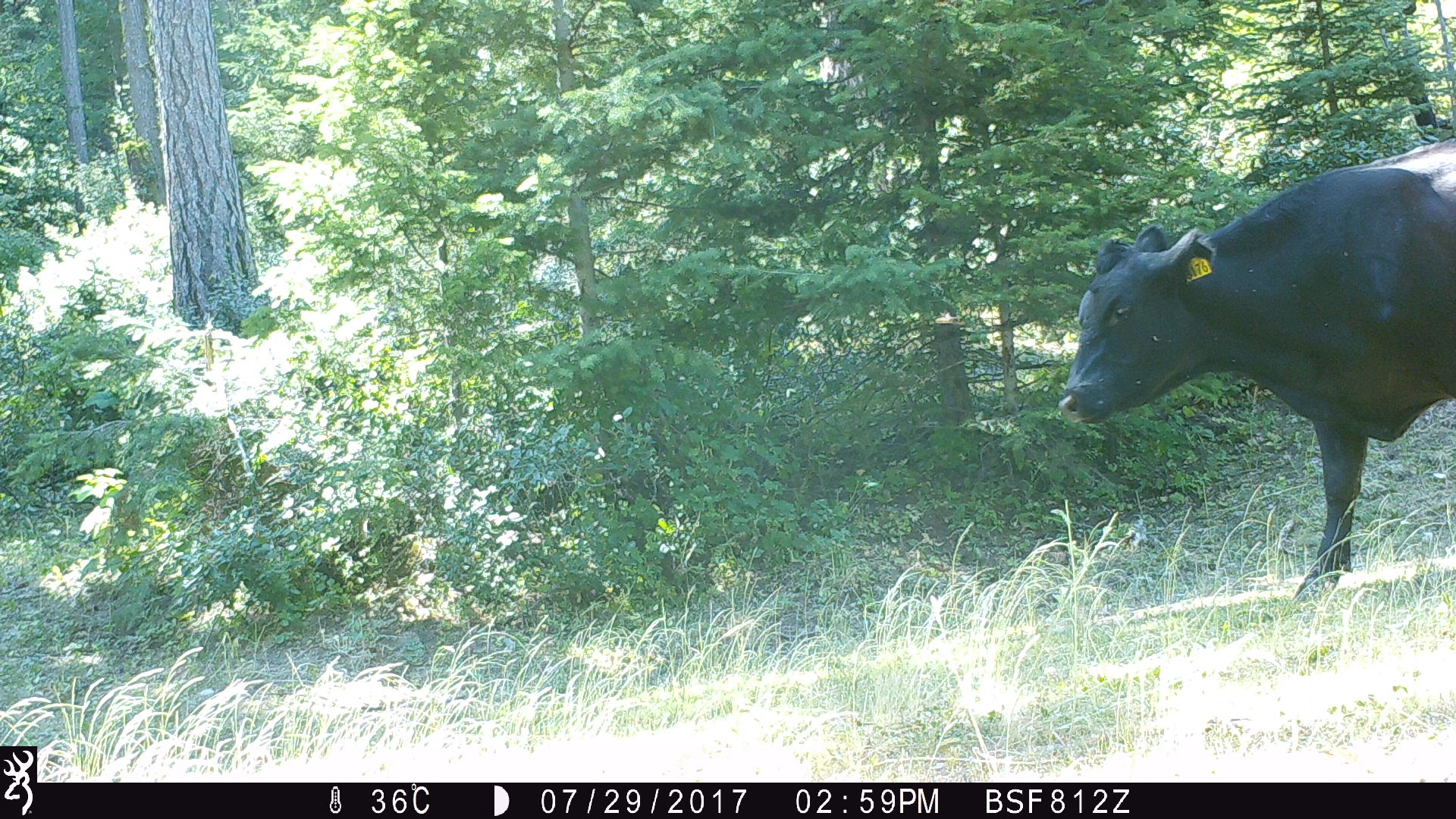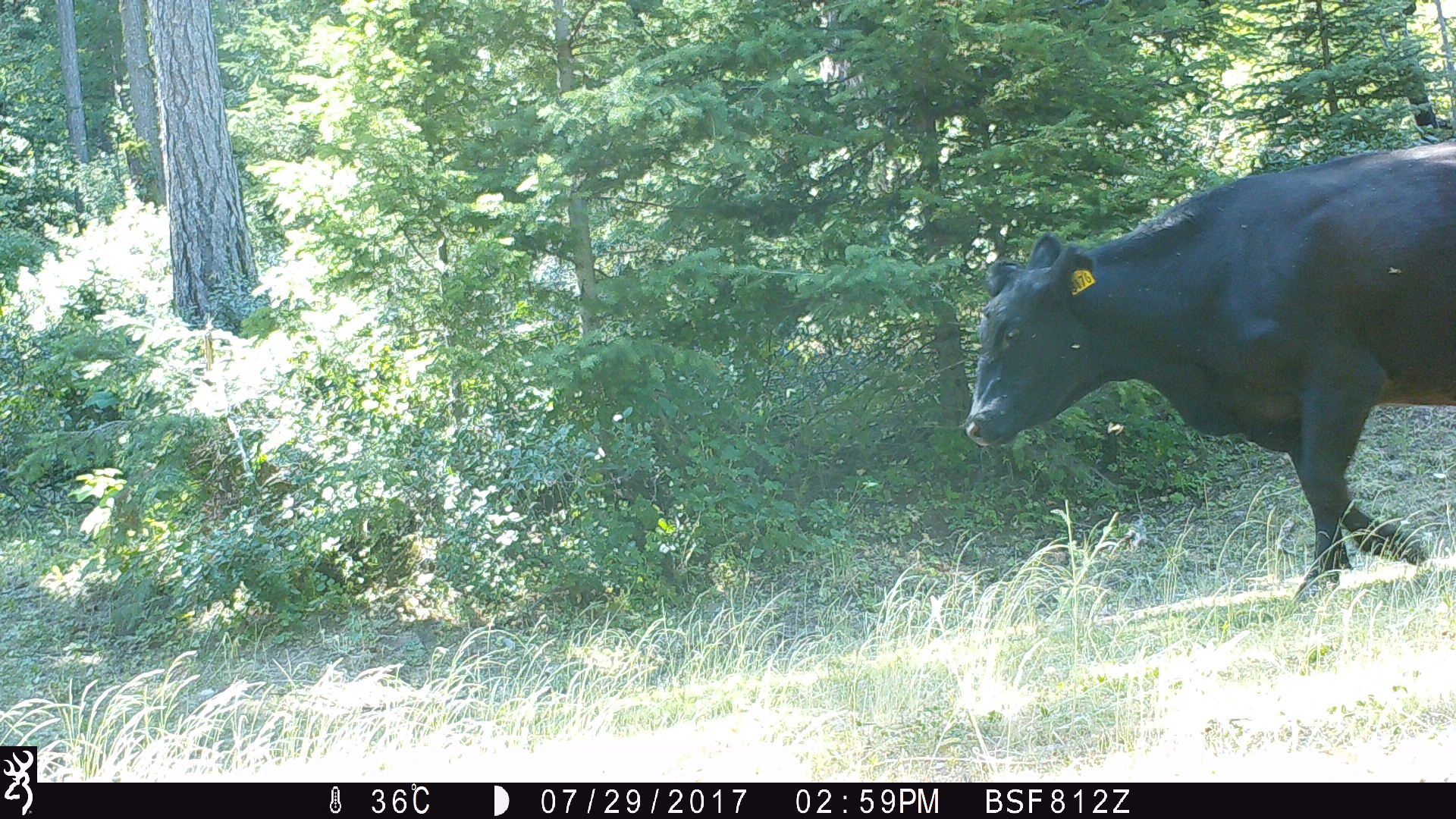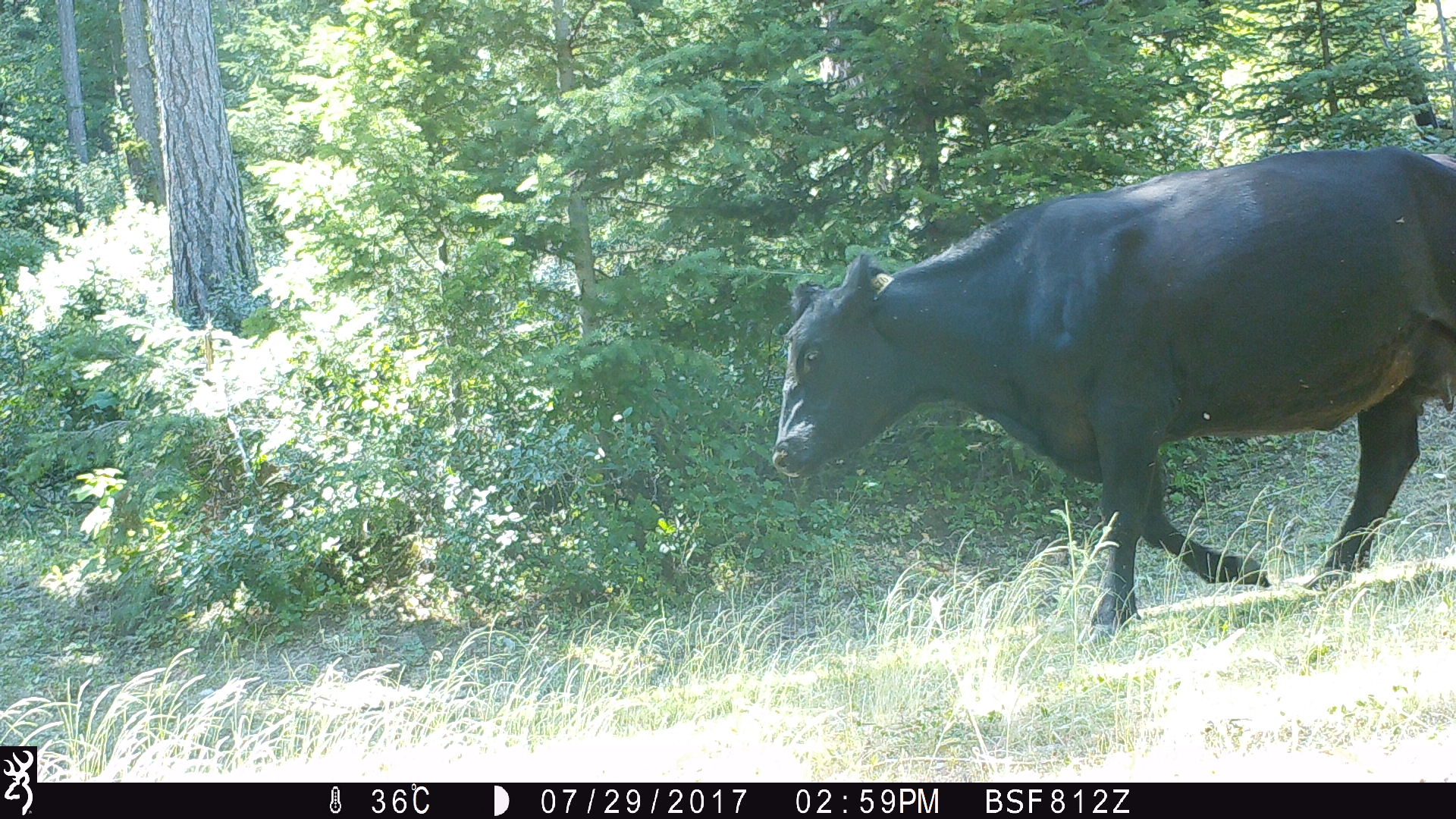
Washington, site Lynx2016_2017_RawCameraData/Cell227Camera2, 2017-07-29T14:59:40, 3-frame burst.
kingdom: Animalia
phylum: Chordata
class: Mammalia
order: Artiodactyla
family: Bovidae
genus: Bos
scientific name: Bos taurus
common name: domestic cattle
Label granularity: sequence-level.